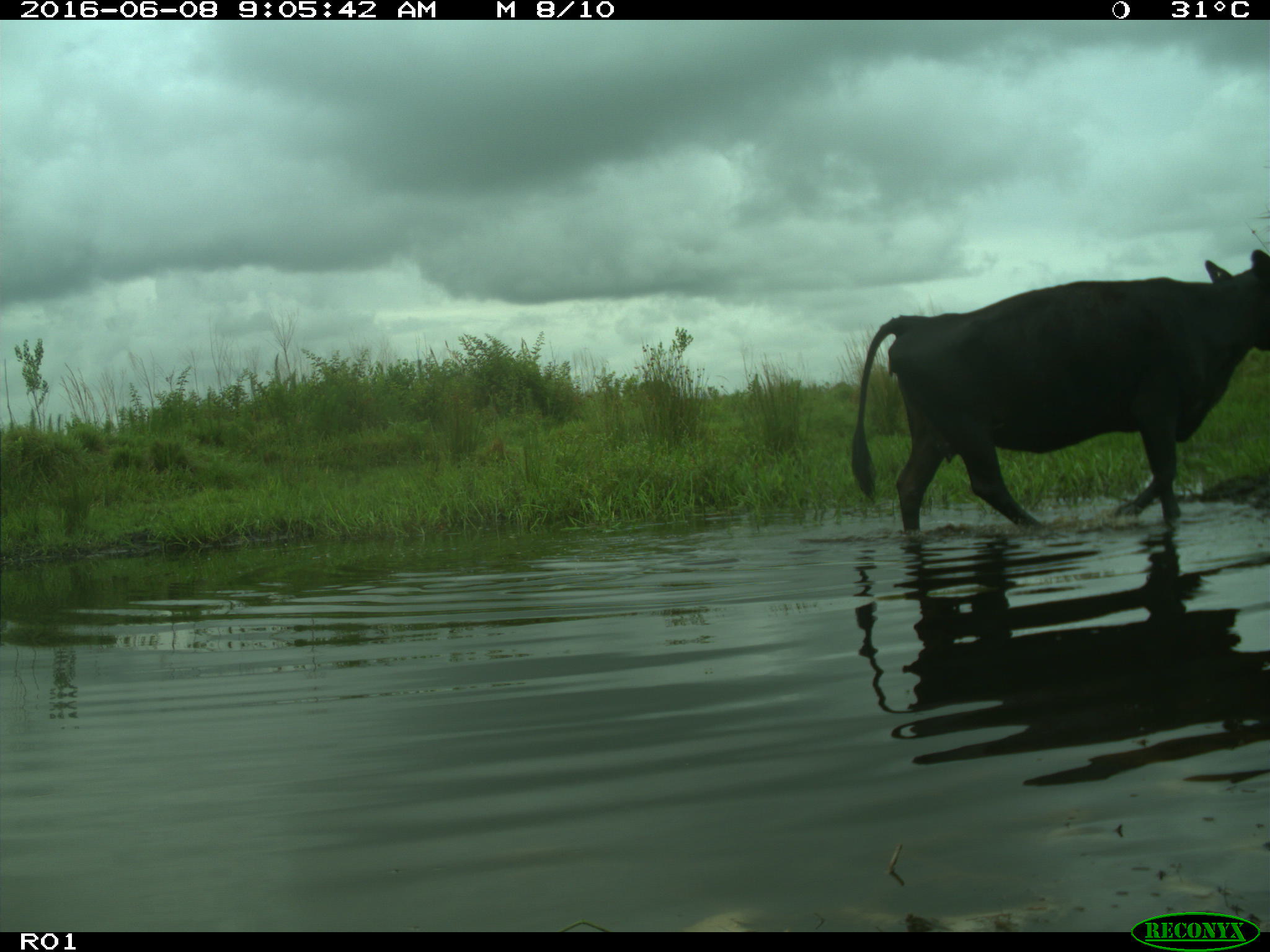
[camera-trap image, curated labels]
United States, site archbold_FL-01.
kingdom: Animalia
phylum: Chordata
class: Mammalia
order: Artiodactyla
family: Bovidae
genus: Bos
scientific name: Bos taurus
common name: domestic cow